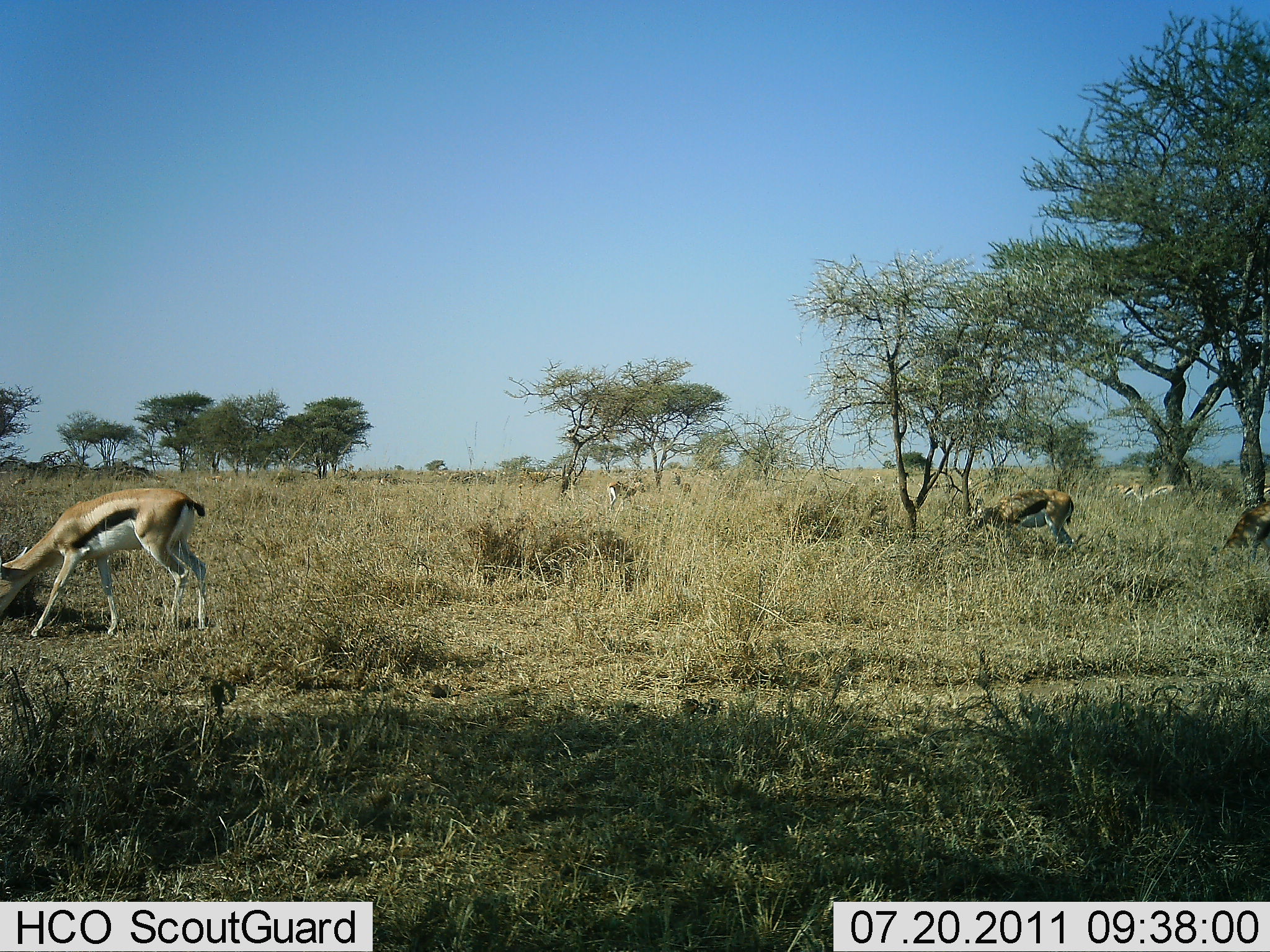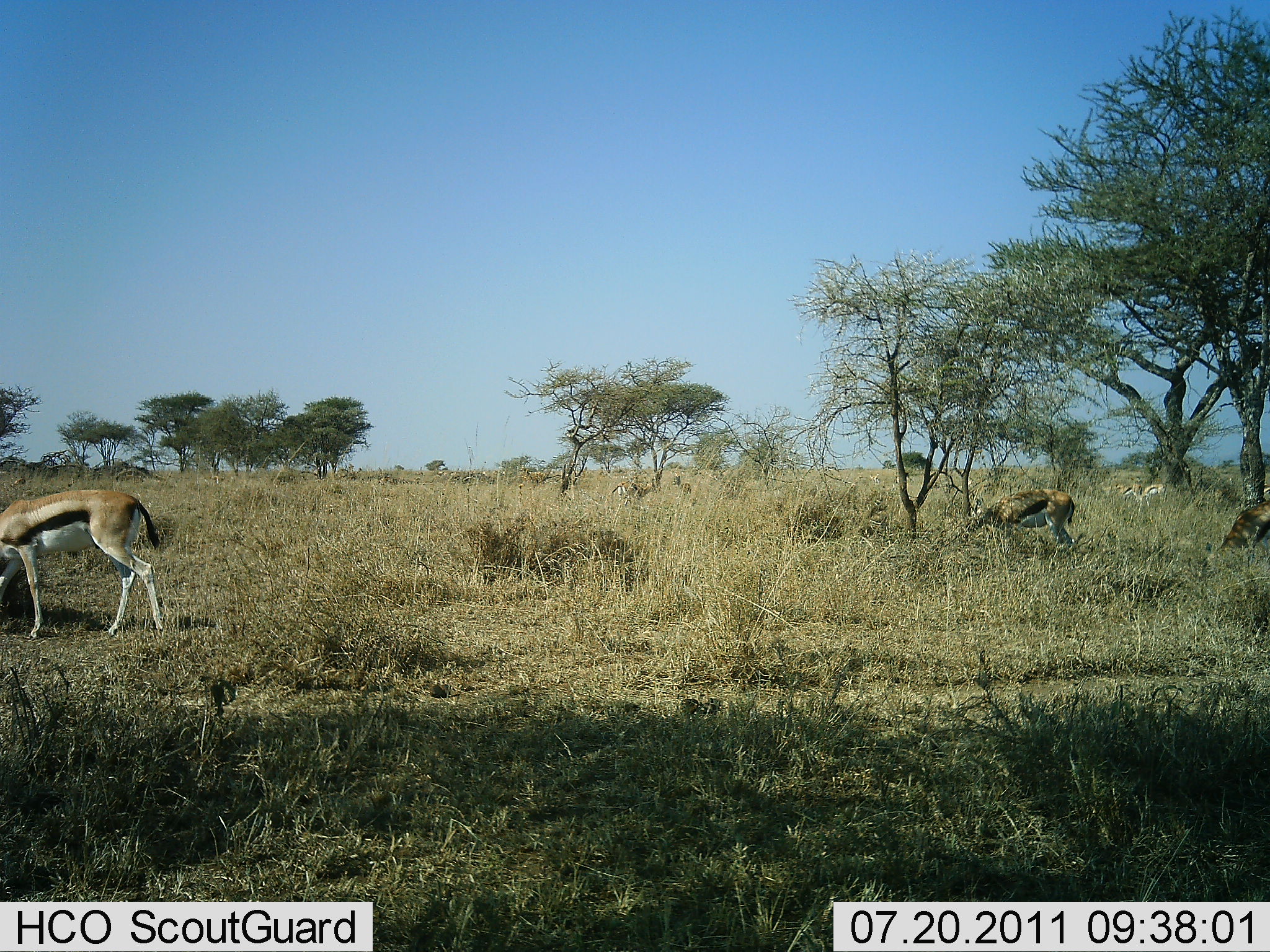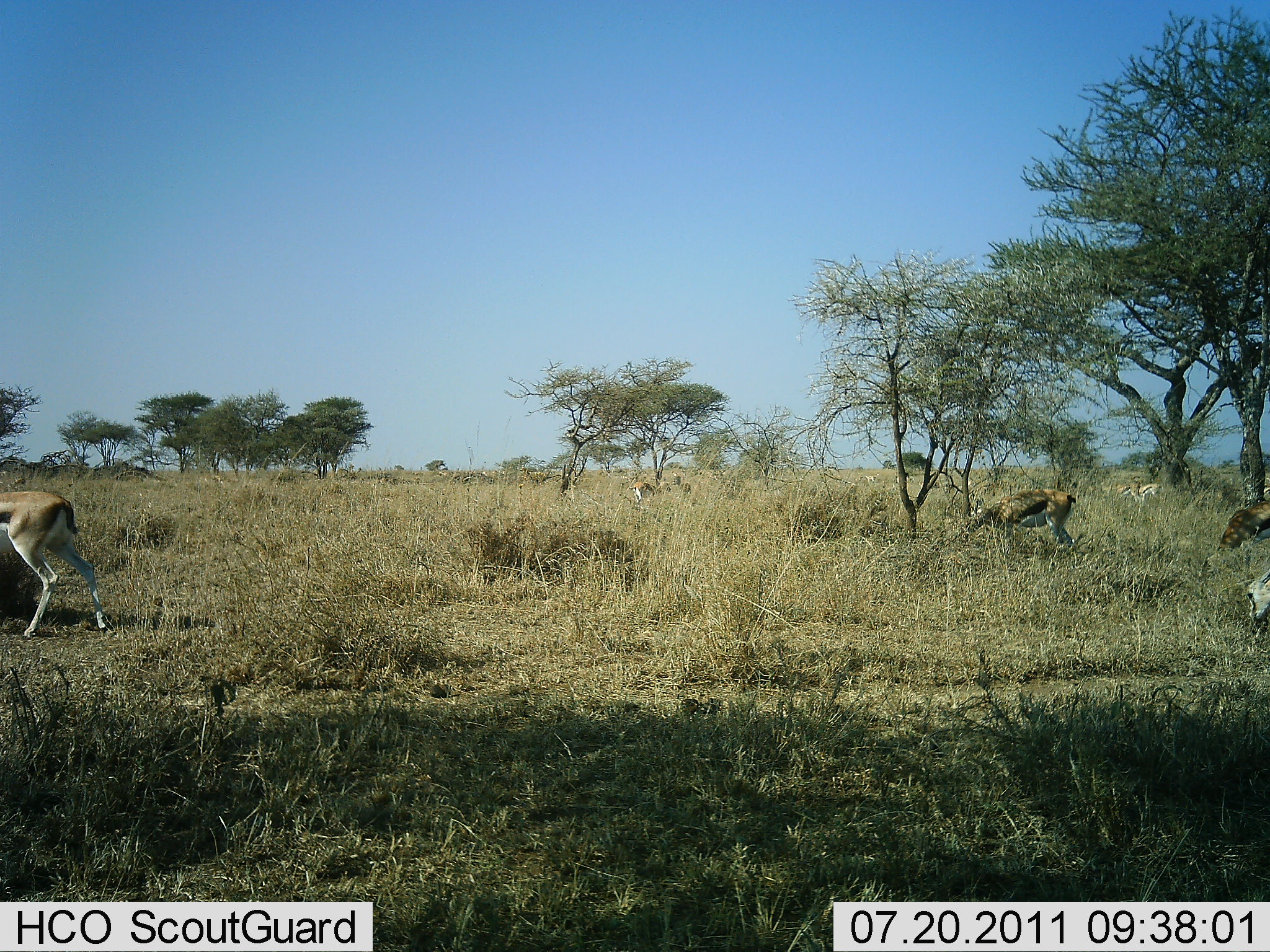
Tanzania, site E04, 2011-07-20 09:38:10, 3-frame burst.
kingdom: Animalia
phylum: Chordata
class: Mammalia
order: Artiodactyla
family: Bovidae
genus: Eudorcas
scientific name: Eudorcas thomsonii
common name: thomson's gazelle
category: gazellethomsons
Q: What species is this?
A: Gazellethomsons (thomson's gazelle) (Eudorcas thomsonii).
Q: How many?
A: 7.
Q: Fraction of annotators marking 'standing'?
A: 30%.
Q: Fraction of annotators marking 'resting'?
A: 0%.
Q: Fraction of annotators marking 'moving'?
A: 50%.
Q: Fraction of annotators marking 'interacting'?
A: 0%.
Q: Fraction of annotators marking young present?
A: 0%.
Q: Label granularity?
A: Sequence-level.